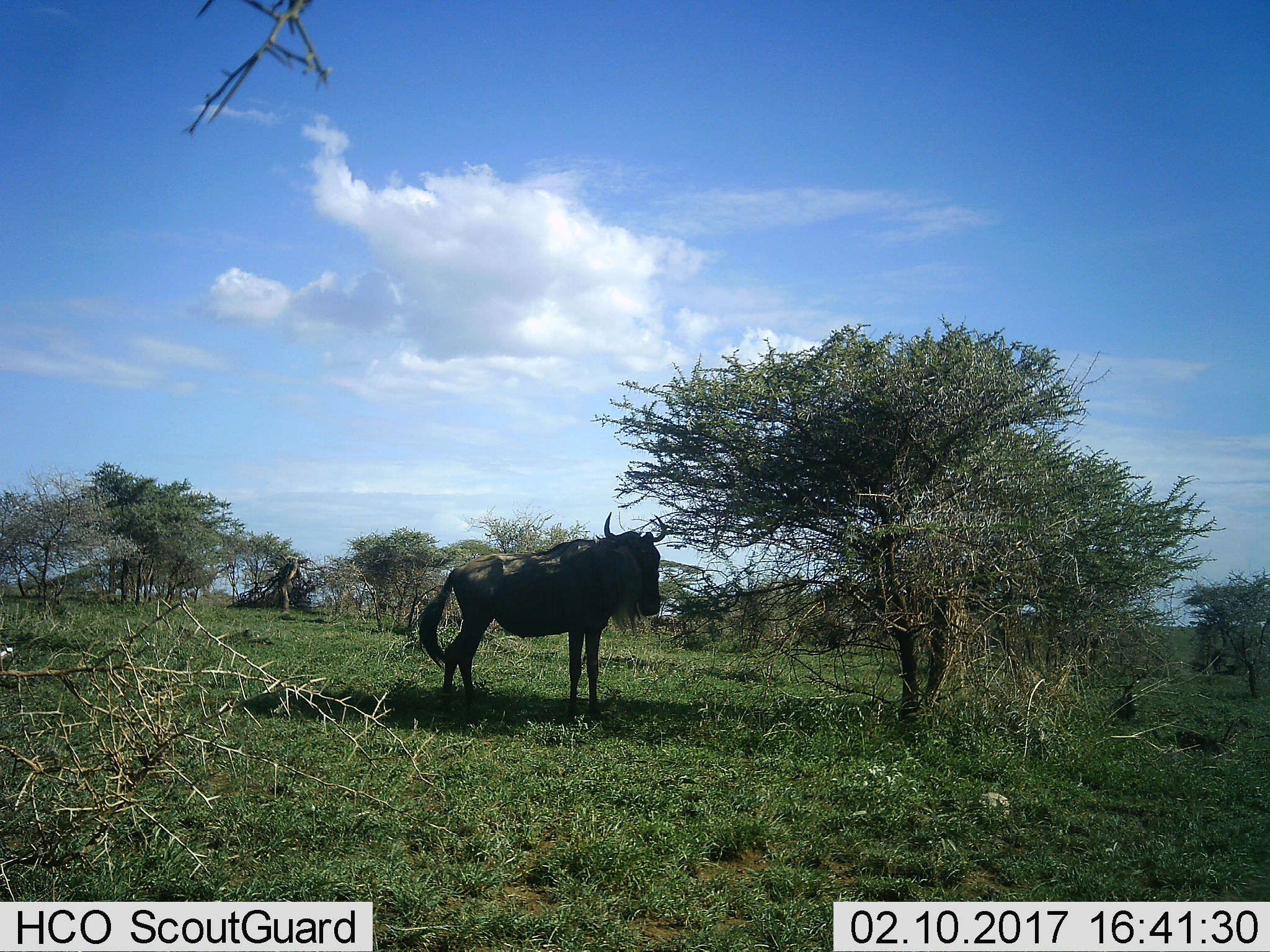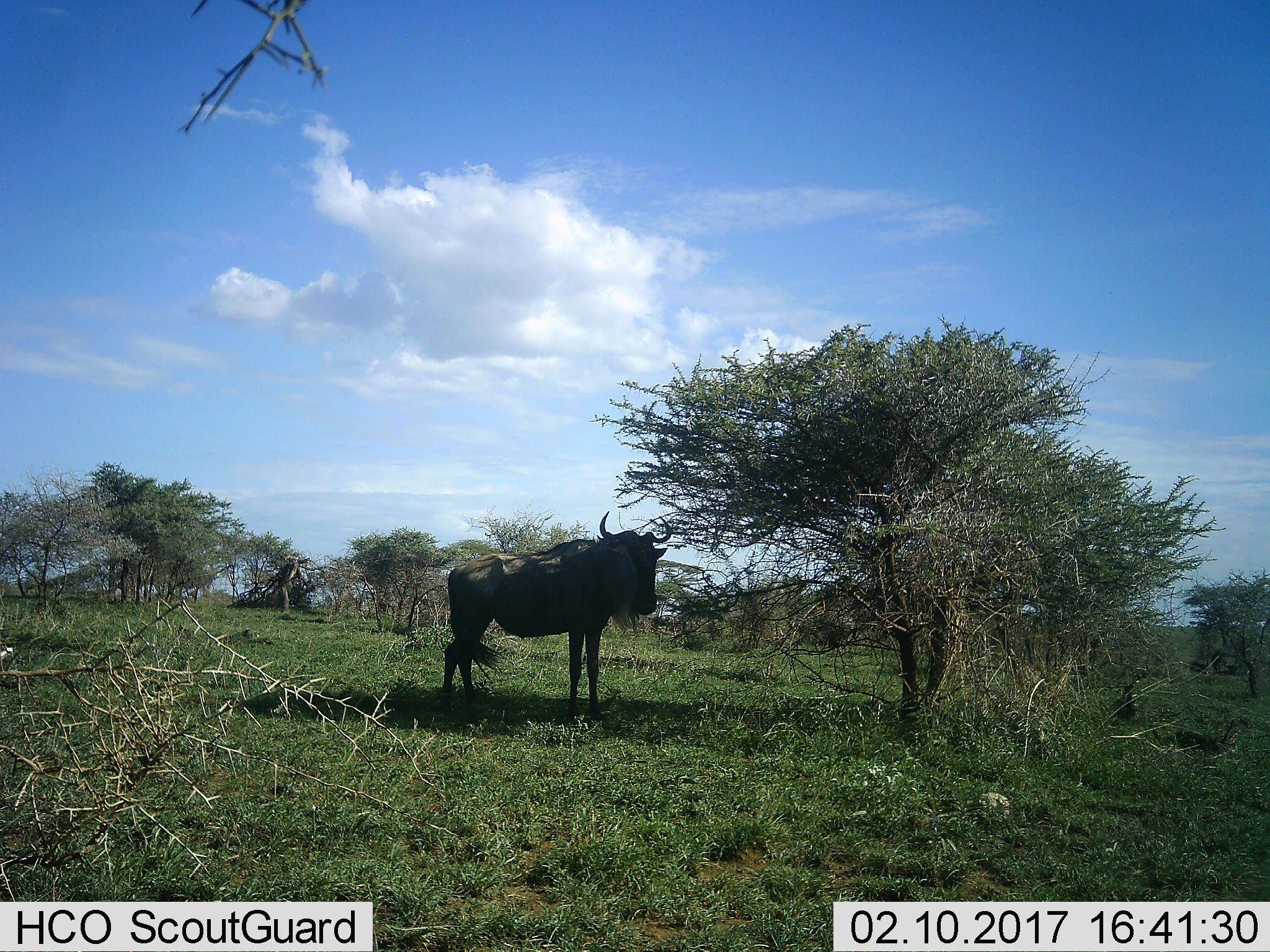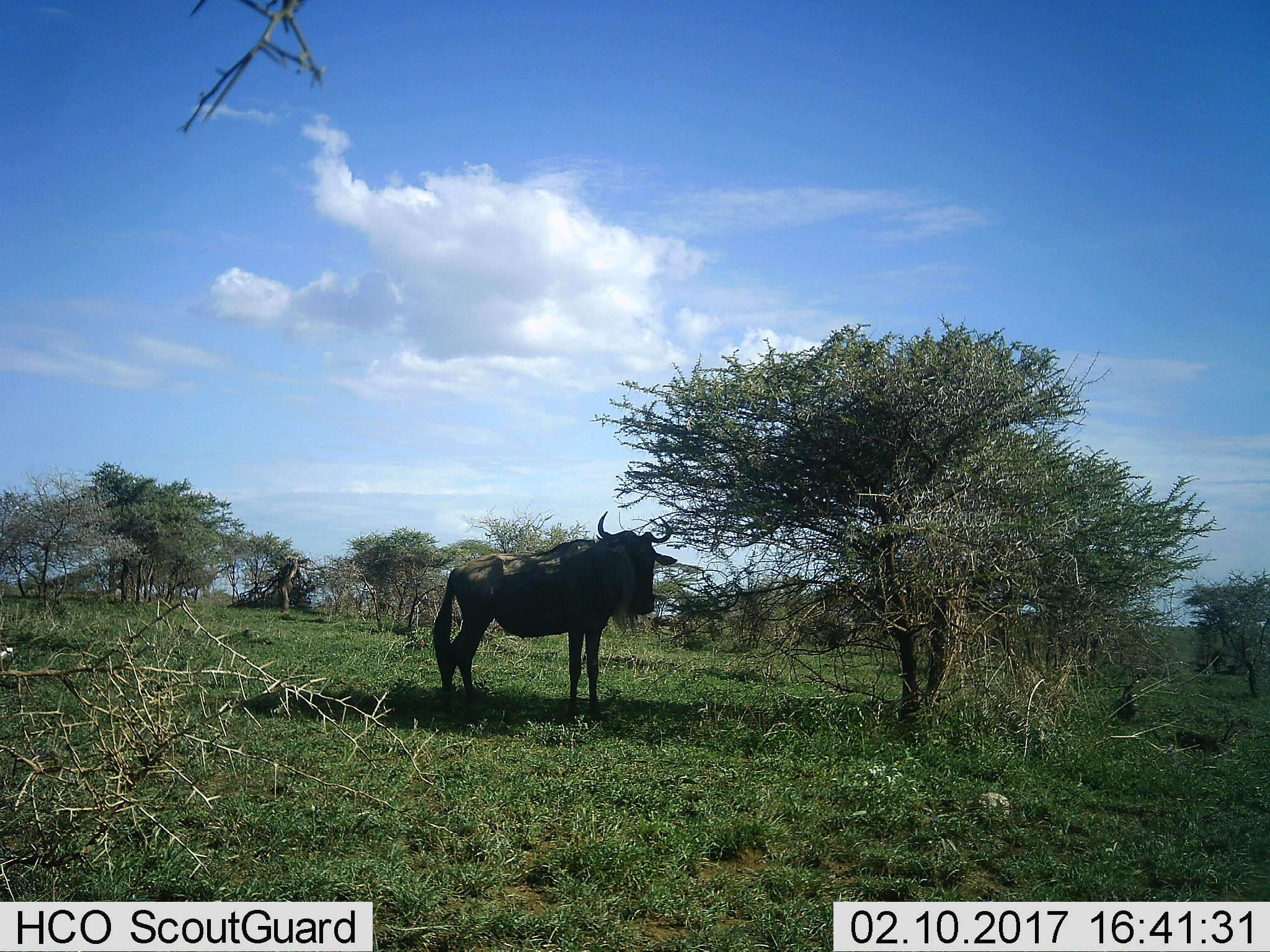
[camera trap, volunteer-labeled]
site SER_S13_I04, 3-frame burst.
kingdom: Animalia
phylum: Chordata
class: Mammalia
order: Artiodactyla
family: Bovidae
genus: Connochaetes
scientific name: Connochaetes taurinus taurinus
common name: blue wildebeest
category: wildebeestblue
Wildebeestblue (blue wildebeest) (Connochaetes taurinus taurinus), count 1. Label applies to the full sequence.